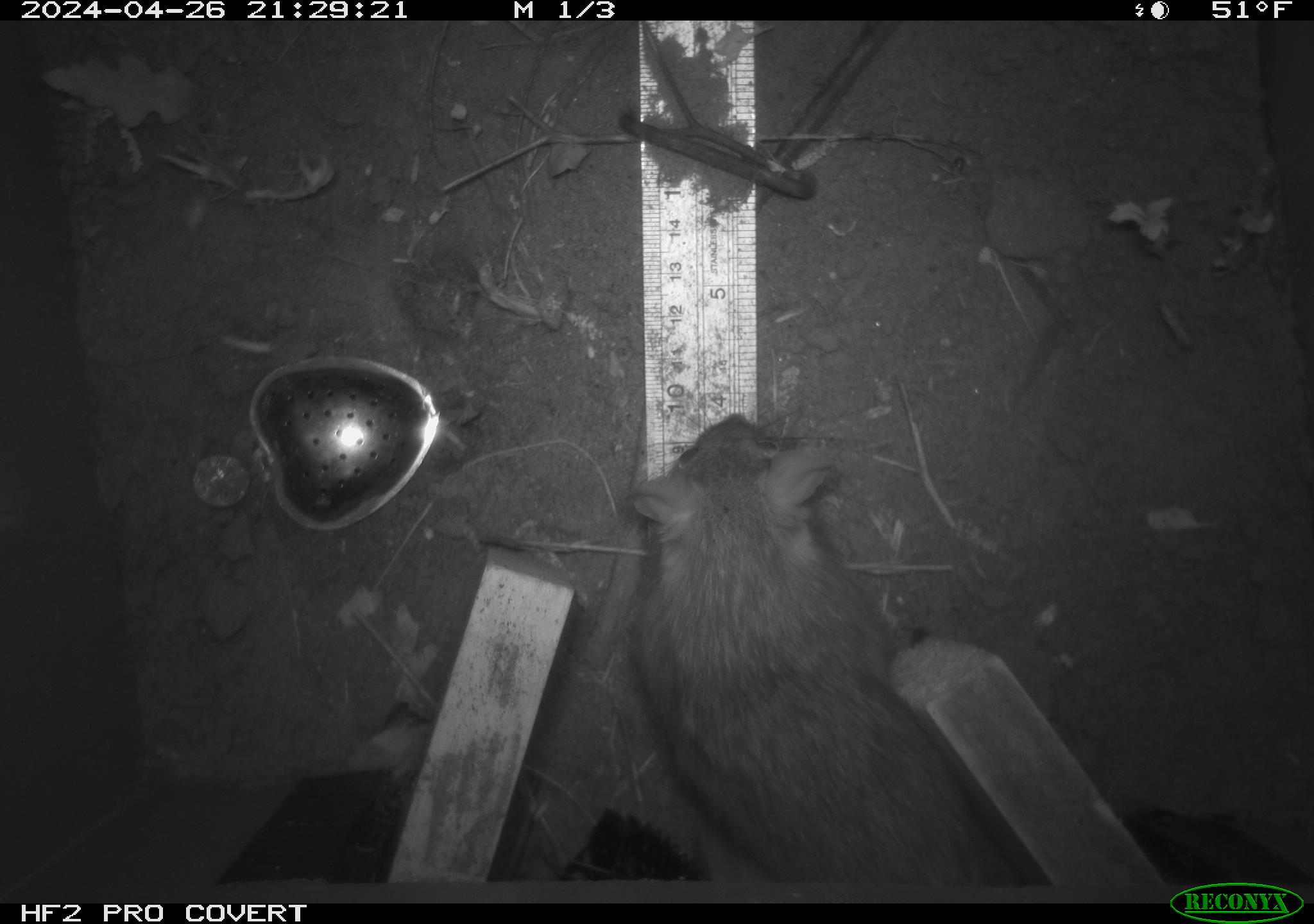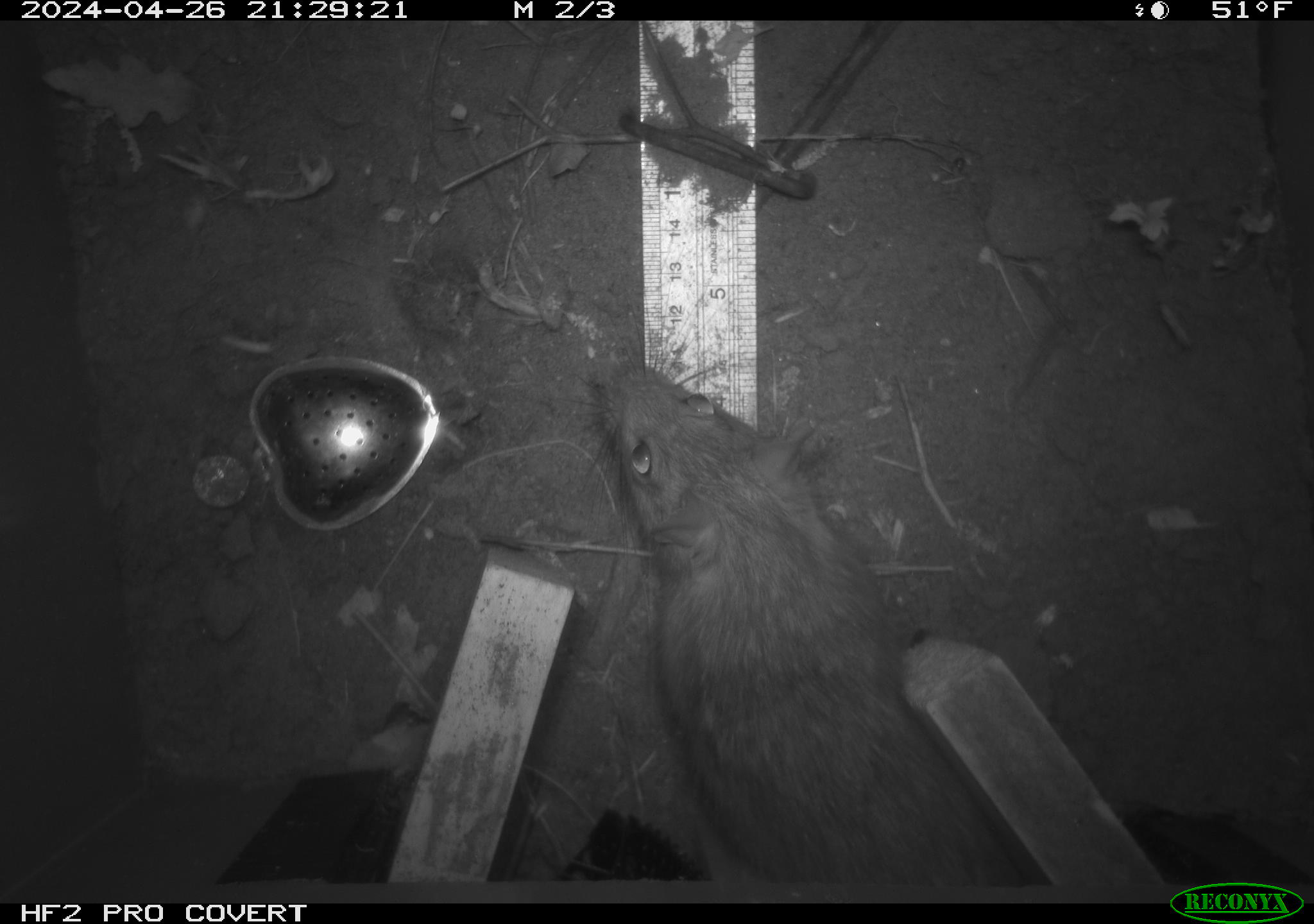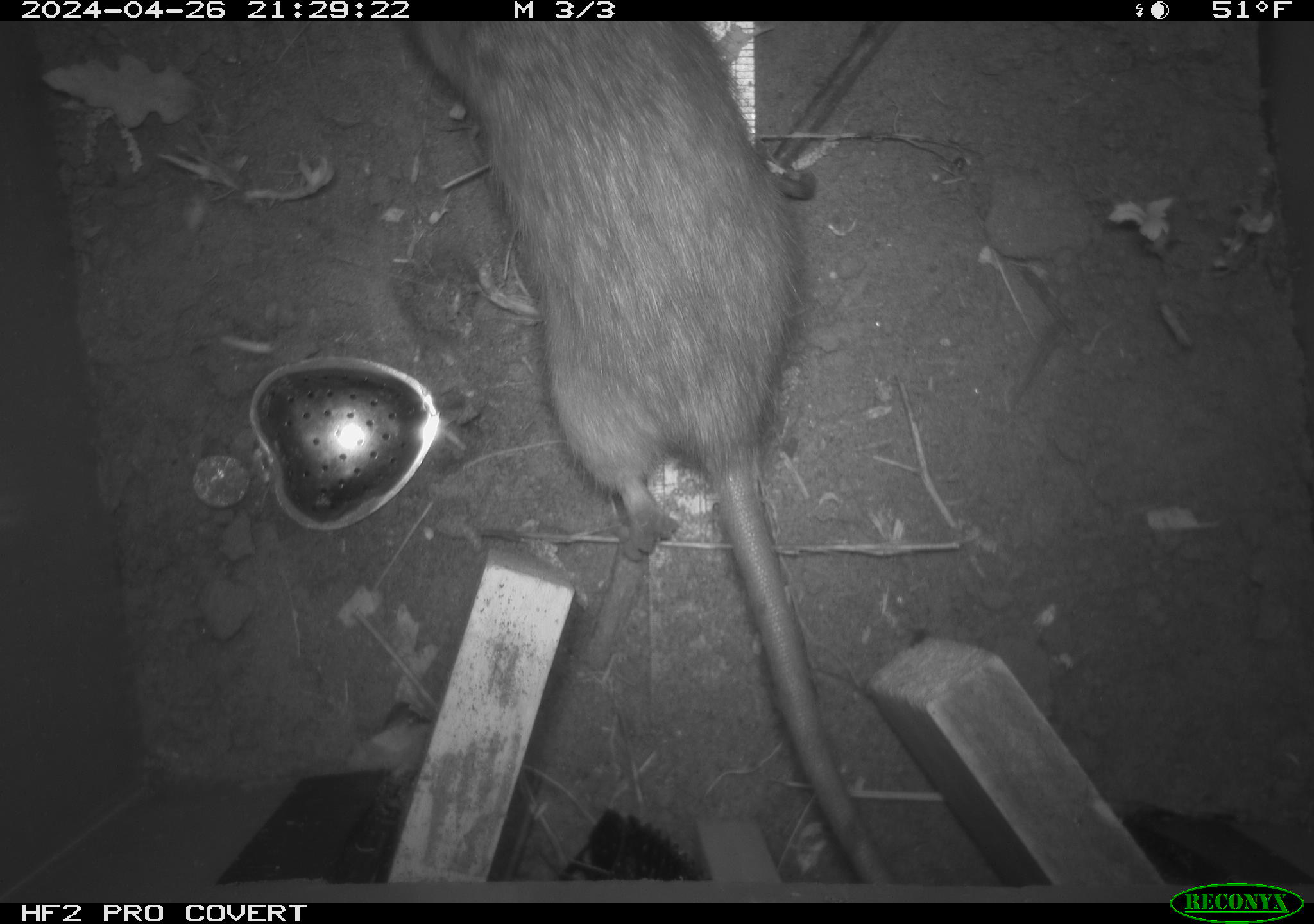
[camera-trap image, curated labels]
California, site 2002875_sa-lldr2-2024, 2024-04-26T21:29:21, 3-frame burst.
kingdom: Animalia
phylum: Chordata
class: Mammalia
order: Rodentia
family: Muridae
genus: Rattus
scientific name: Rattus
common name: rat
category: rattus species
Rattus species (rat) (Rattus).